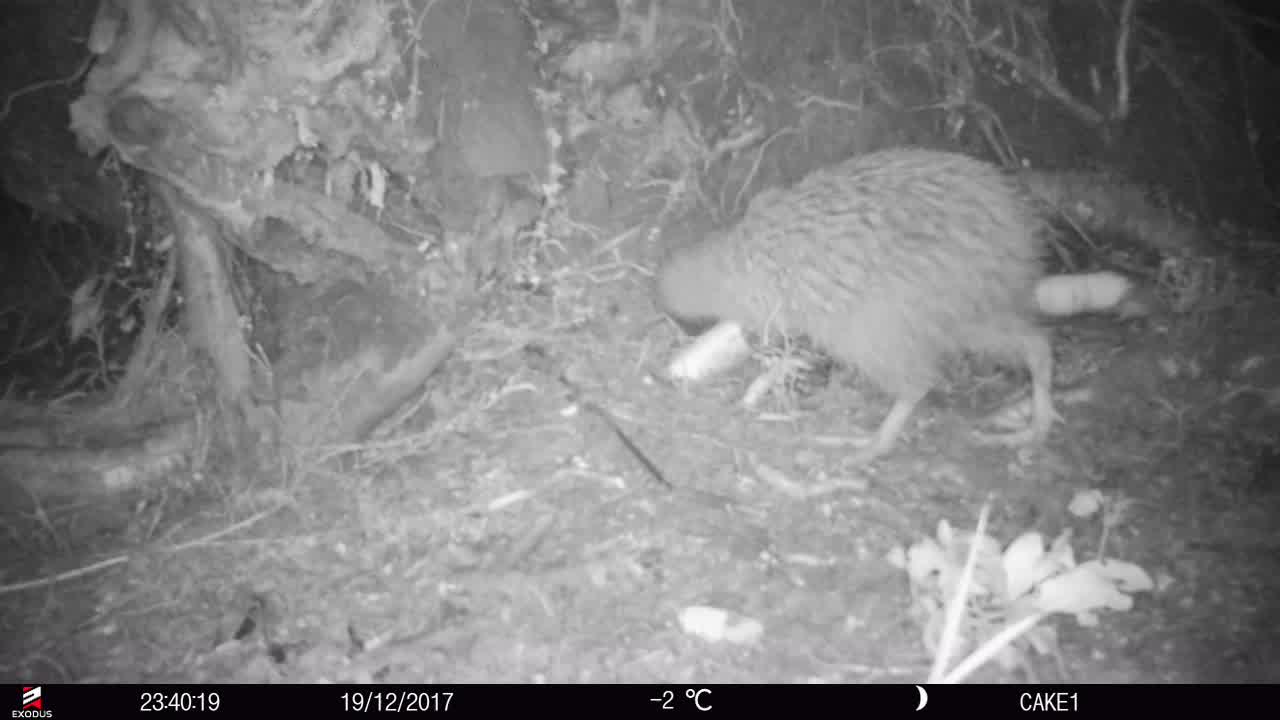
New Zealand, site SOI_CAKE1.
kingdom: Animalia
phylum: Chordata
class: Aves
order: Apterygiformes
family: Apterygidae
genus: Apteryx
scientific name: Apteryx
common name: kiwi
Kiwi (Apteryx).